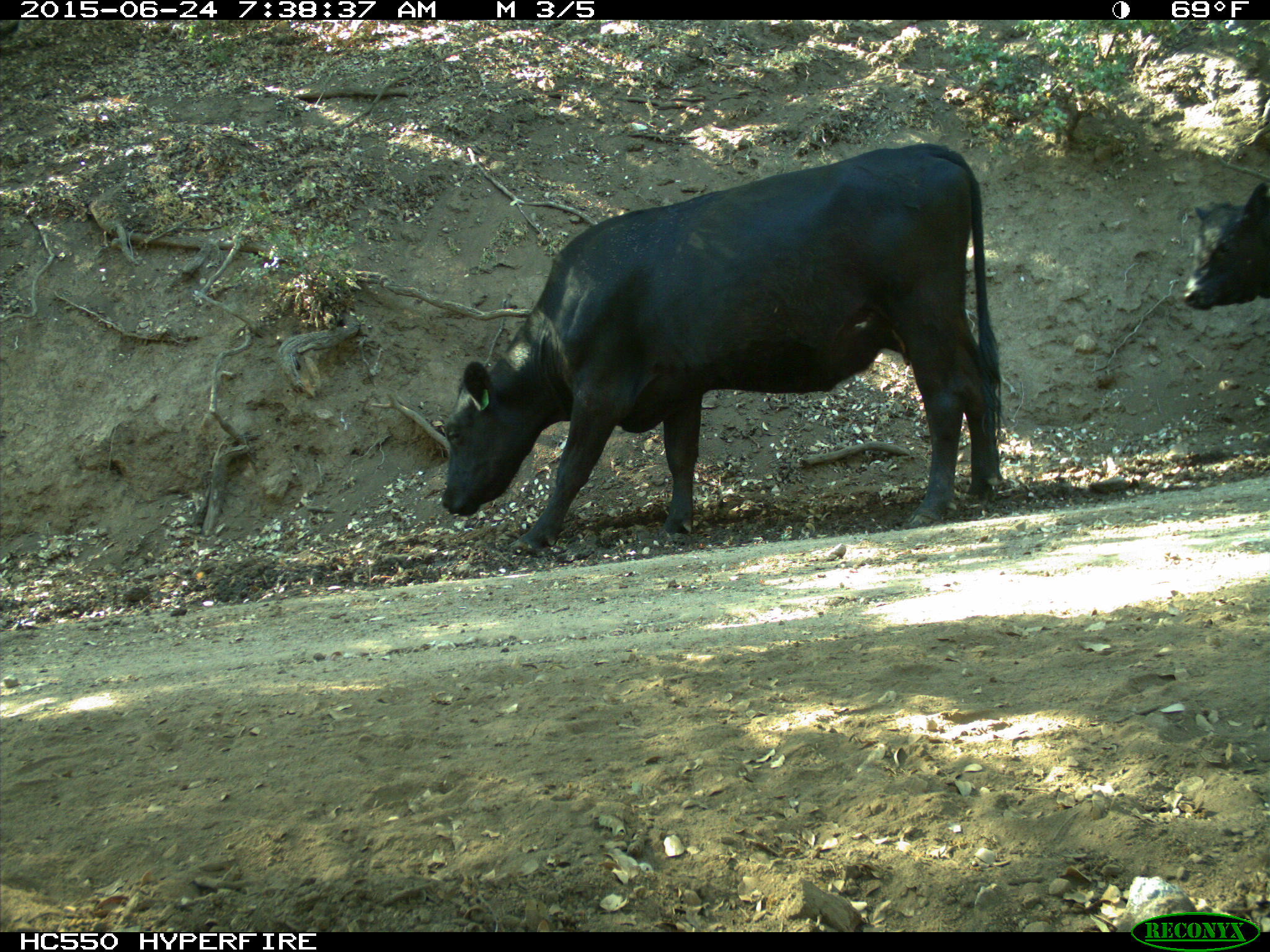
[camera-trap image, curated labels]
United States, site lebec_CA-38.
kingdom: Animalia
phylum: Chordata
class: Mammalia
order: Artiodactyla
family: Bovidae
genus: Bos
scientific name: Bos taurus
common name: domestic cow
Bos taurus (domestic cow).